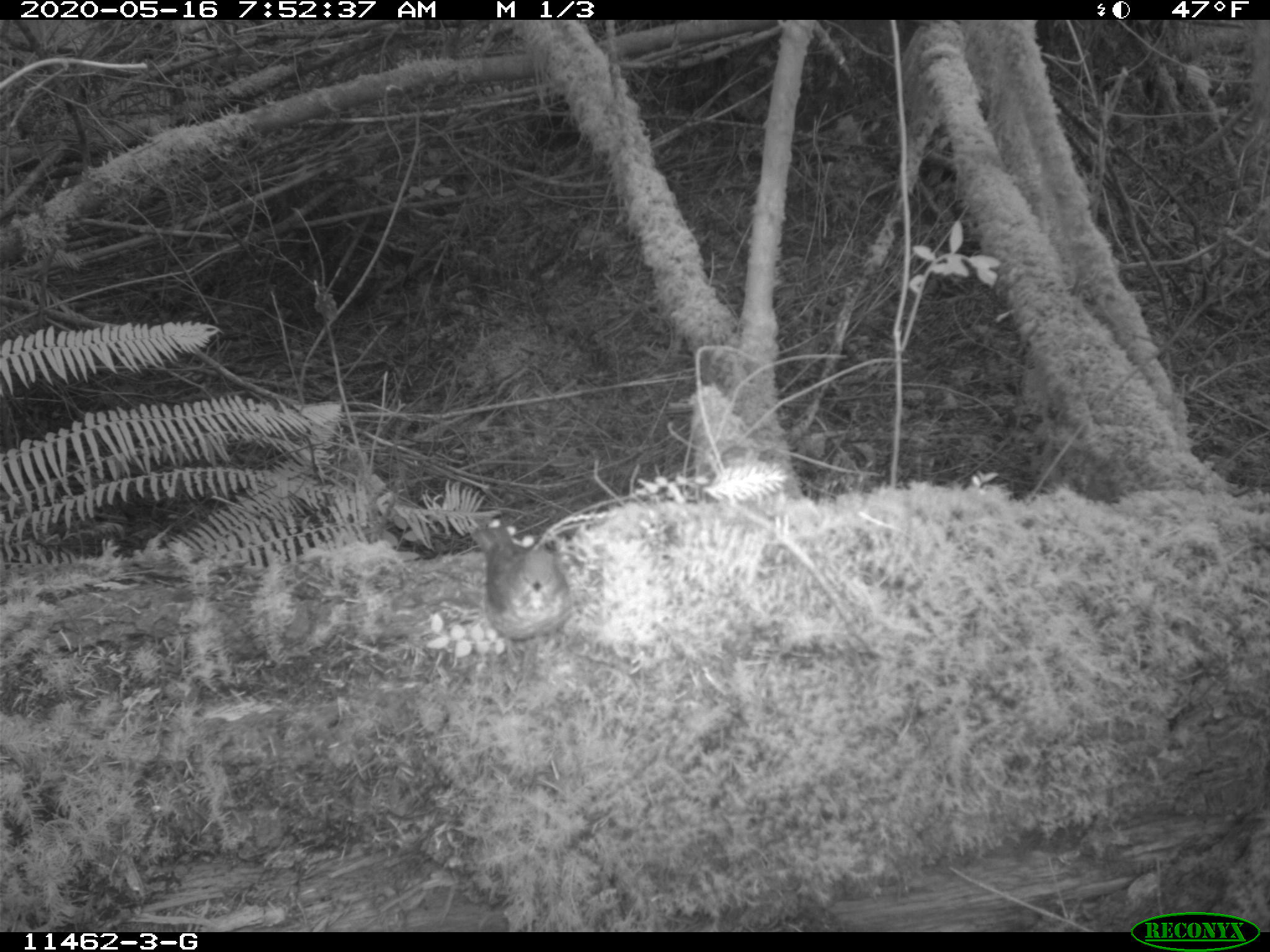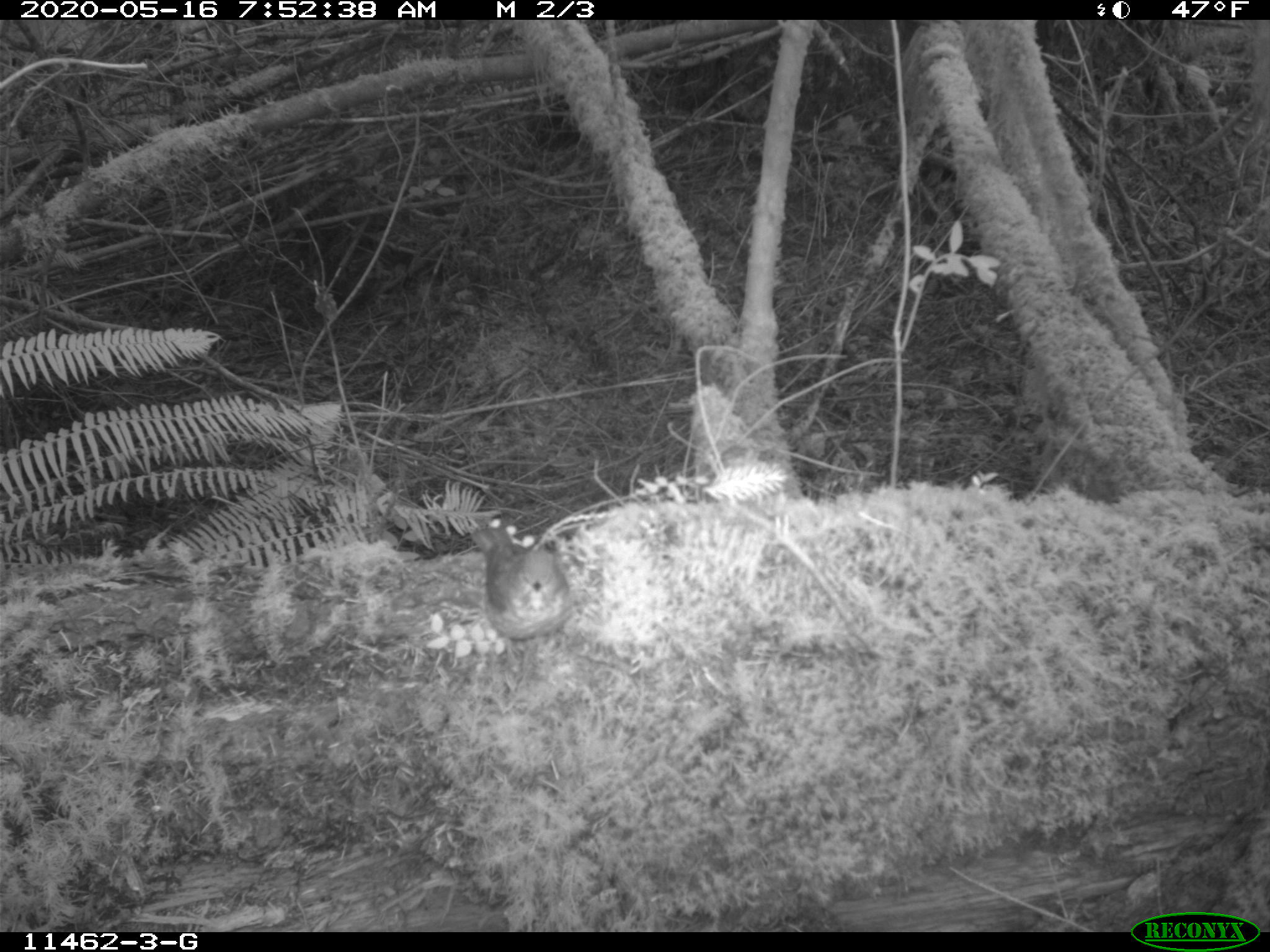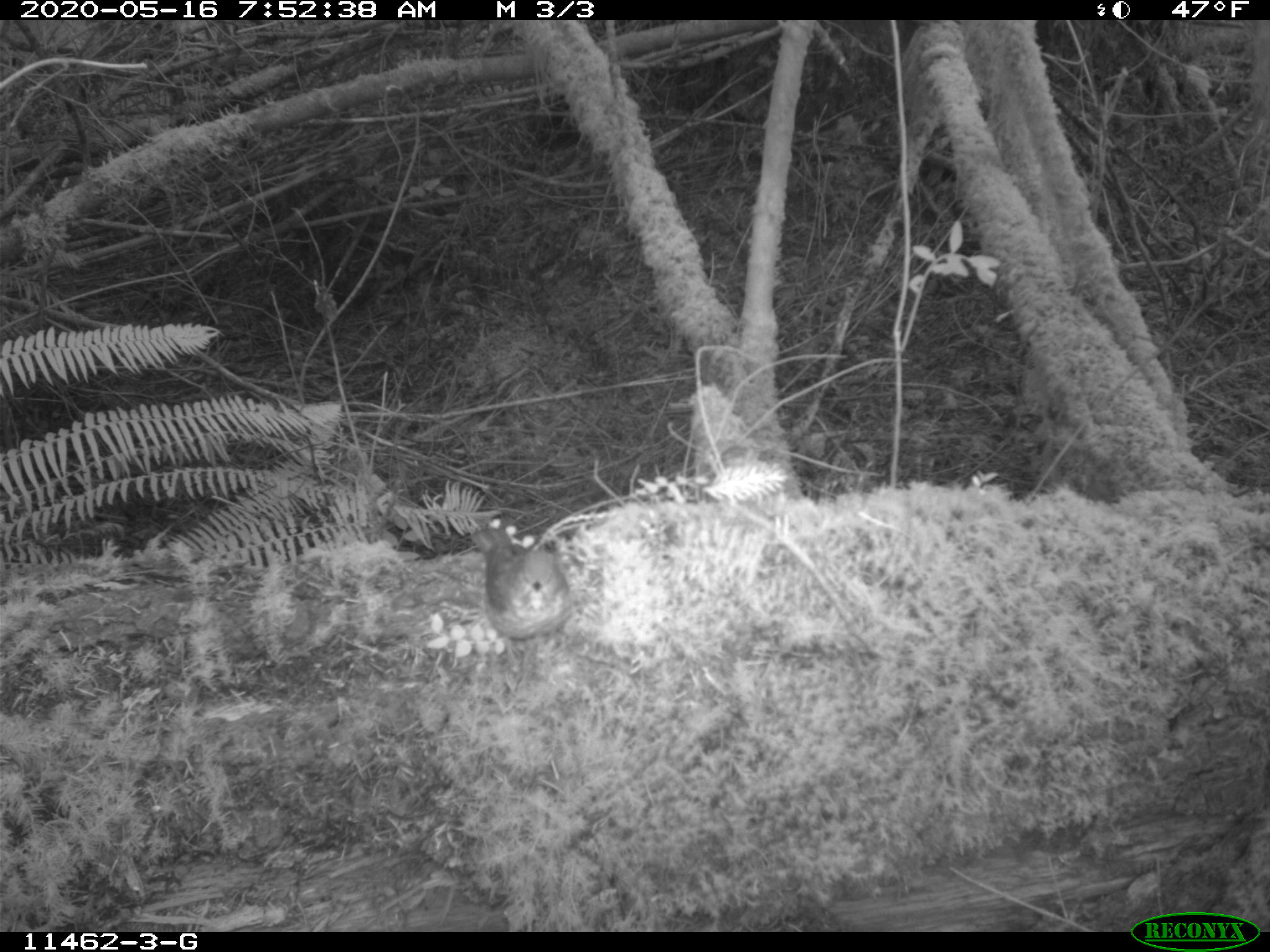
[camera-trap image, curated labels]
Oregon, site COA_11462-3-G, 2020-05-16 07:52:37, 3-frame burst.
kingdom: Animalia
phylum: Chordata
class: Aves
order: Passeriformes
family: Turdidae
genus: Catharus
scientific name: Catharus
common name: brown thrushes and nightingale-thrushes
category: catharus species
Catharus species (brown thrushes and nightingale-thrushes) (Catharus).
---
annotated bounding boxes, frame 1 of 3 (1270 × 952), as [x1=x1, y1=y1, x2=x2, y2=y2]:
catharus species: [x1=460, y1=517, x2=583, y2=666]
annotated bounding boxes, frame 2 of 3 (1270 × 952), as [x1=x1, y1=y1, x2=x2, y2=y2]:
catharus species: [x1=461, y1=511, x2=590, y2=682]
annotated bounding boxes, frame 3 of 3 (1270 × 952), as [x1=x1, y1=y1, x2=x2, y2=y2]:
catharus species: [x1=460, y1=514, x2=591, y2=687]